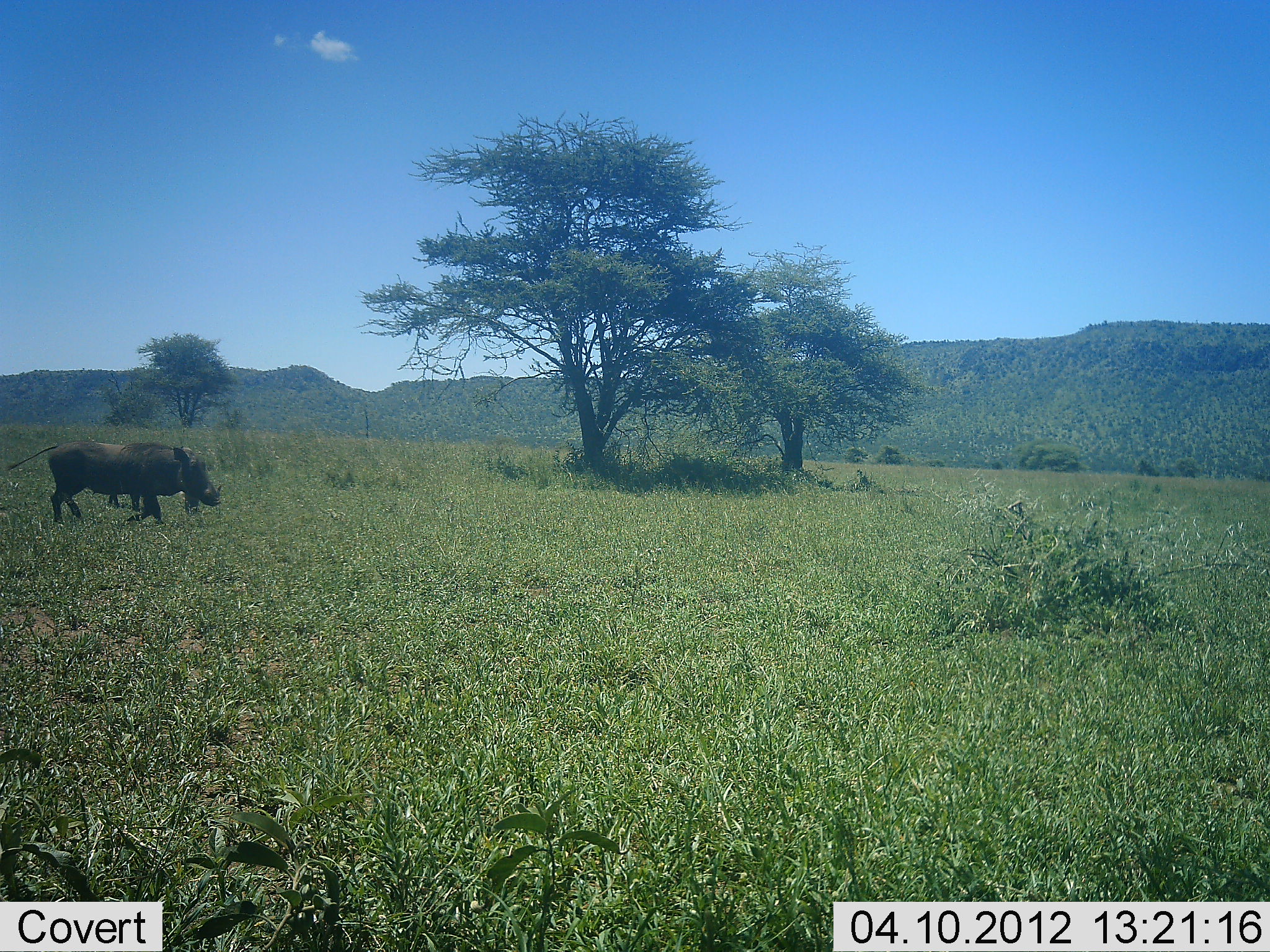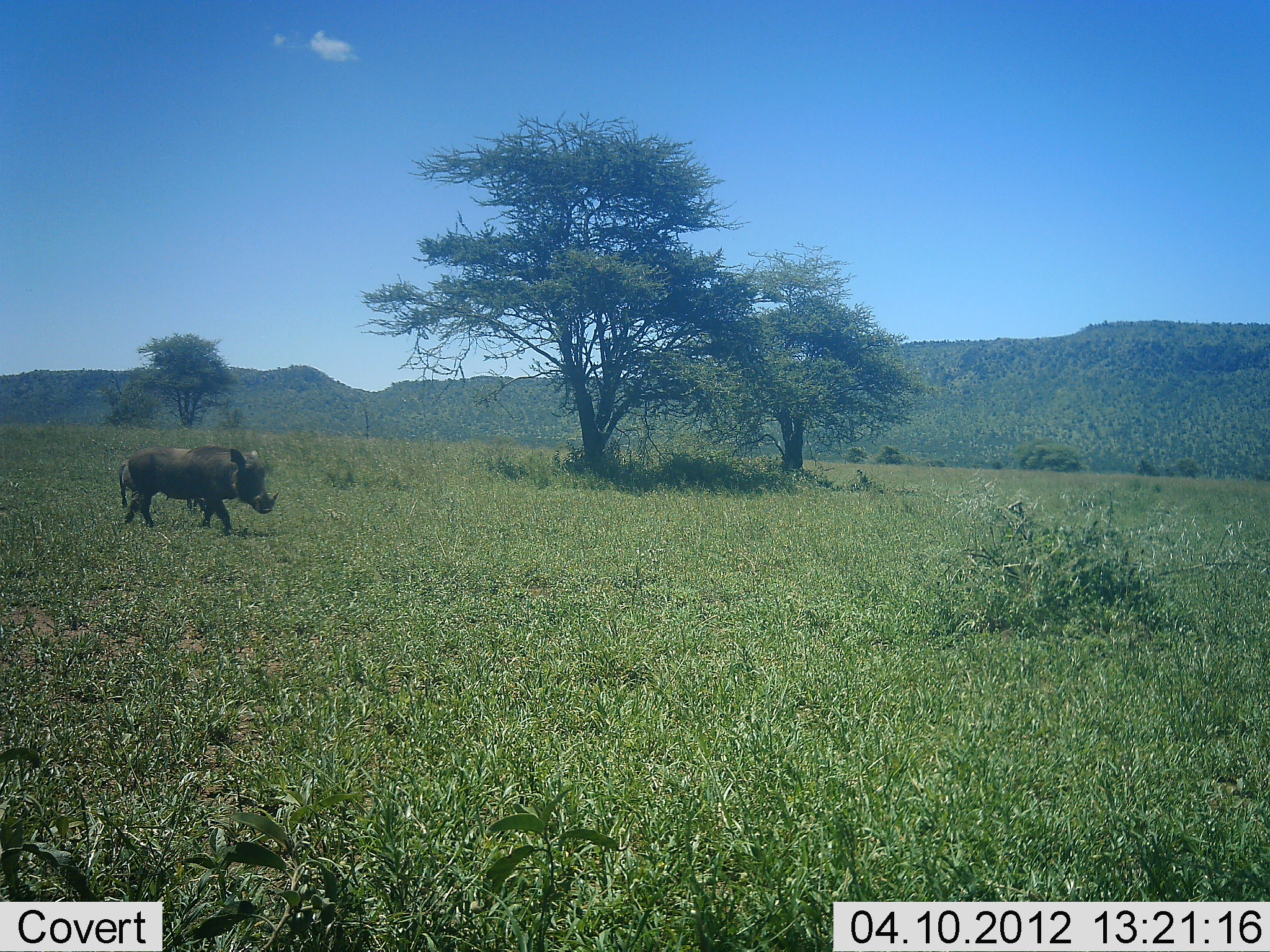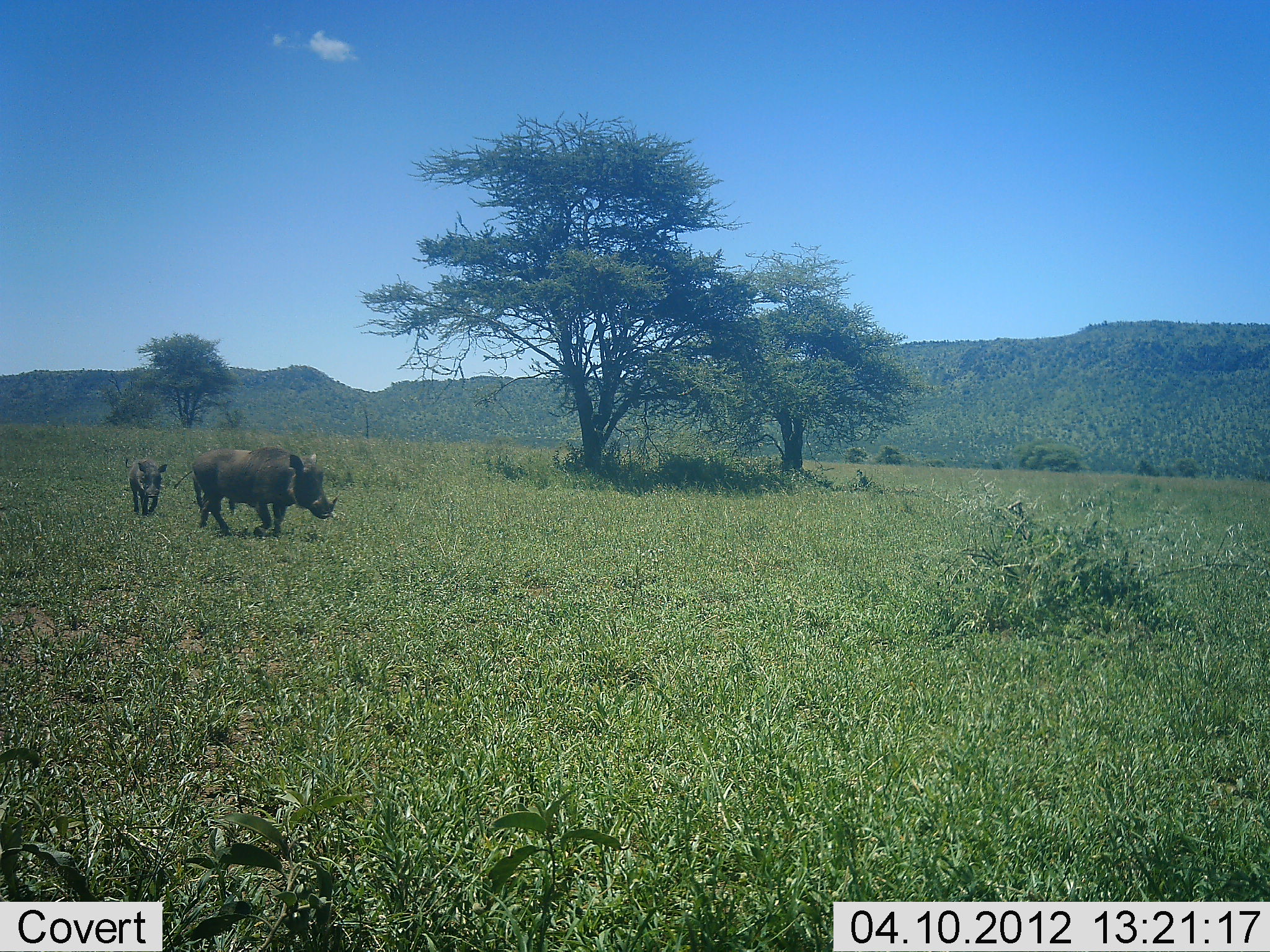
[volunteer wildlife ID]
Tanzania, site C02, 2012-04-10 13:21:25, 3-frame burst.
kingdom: Animalia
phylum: Chordata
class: Mammalia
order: Artiodactyla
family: Suidae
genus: Phacochoerus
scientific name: Phacochoerus africanus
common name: warthog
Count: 2.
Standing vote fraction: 18%.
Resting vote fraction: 0%.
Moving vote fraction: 100%.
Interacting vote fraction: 0%.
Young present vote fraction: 45%.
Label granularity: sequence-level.